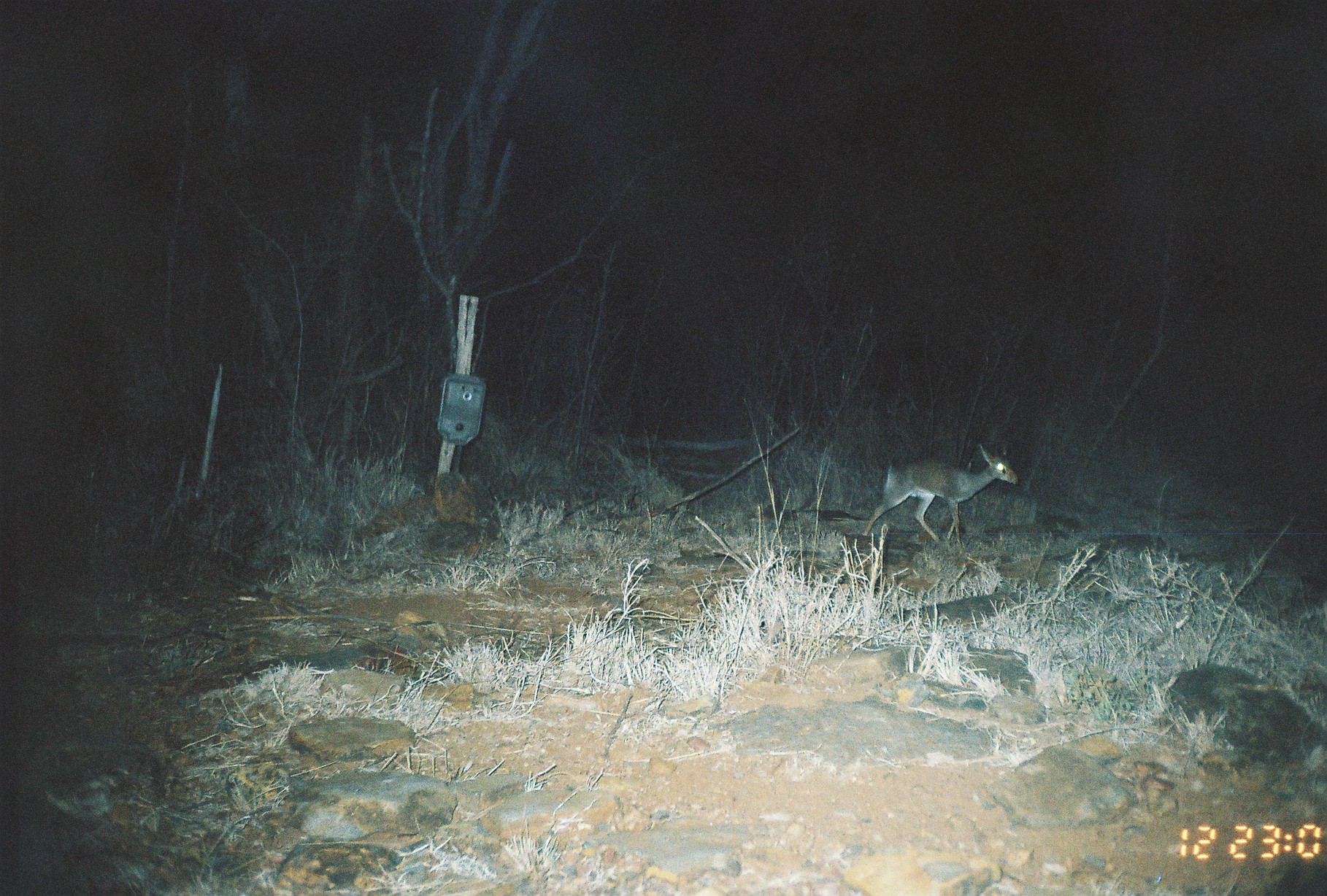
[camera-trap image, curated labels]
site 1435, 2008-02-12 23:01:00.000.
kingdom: Animalia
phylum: Chordata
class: Mammalia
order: Artiodactyla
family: Bovidae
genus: Madoqua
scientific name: Madoqua guentheri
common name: günther's dik-dik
Madoqua guentheri (günther's dik-dik), count 1.